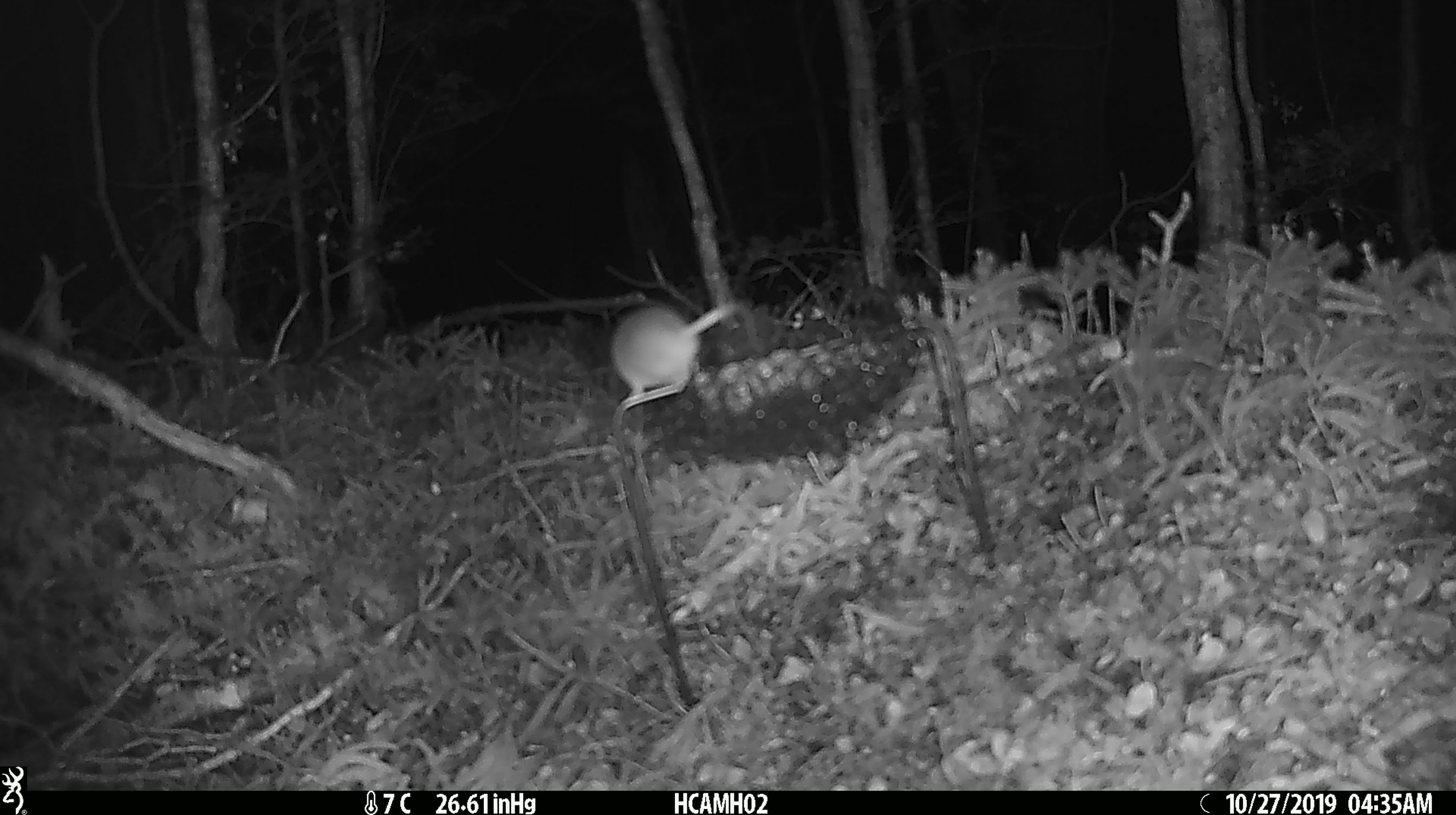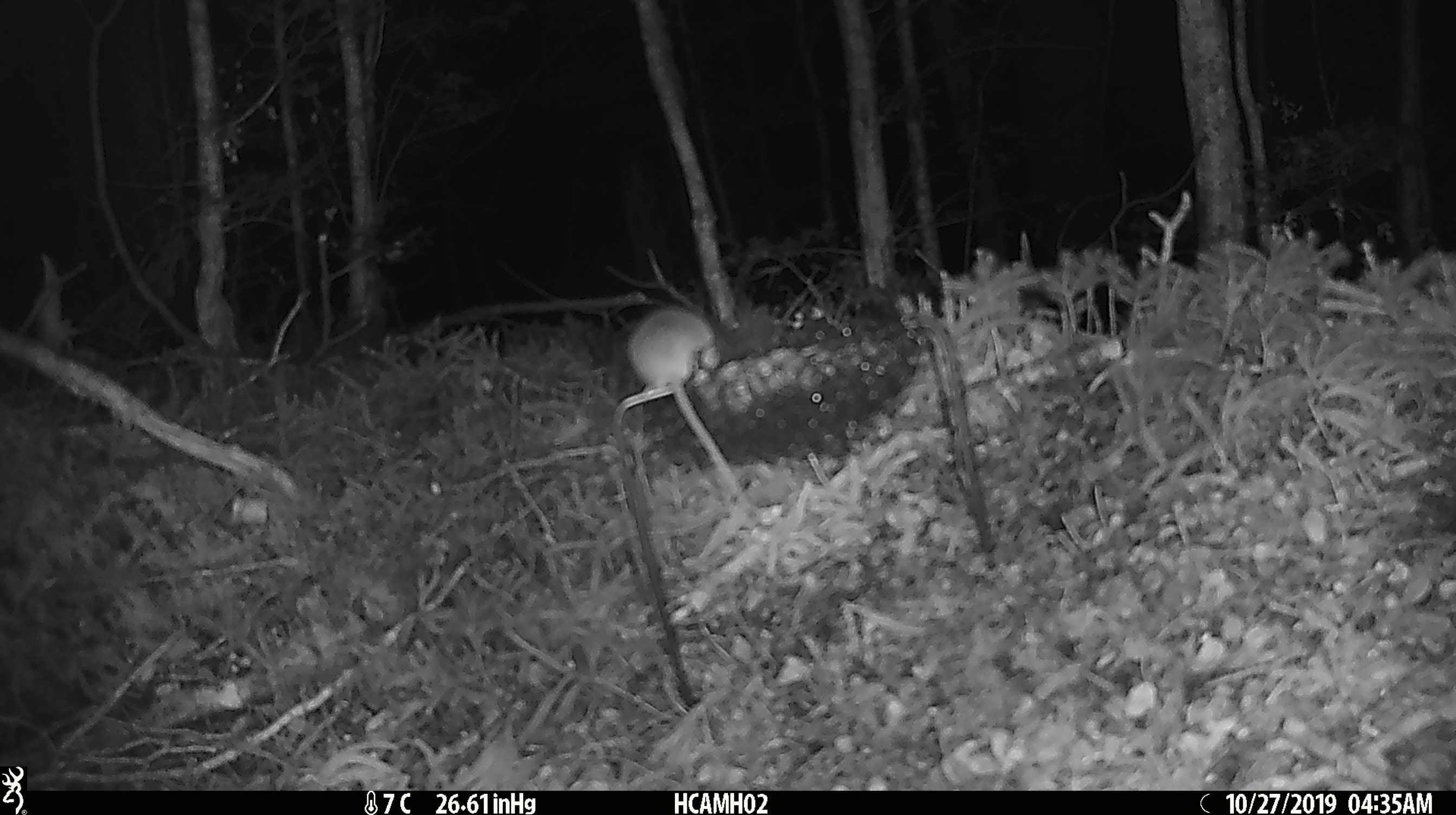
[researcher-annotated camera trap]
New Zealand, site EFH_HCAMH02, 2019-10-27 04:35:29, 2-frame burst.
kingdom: Animalia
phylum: Chordata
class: Mammalia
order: Rodentia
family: Muridae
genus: Mus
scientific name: Mus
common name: mouse